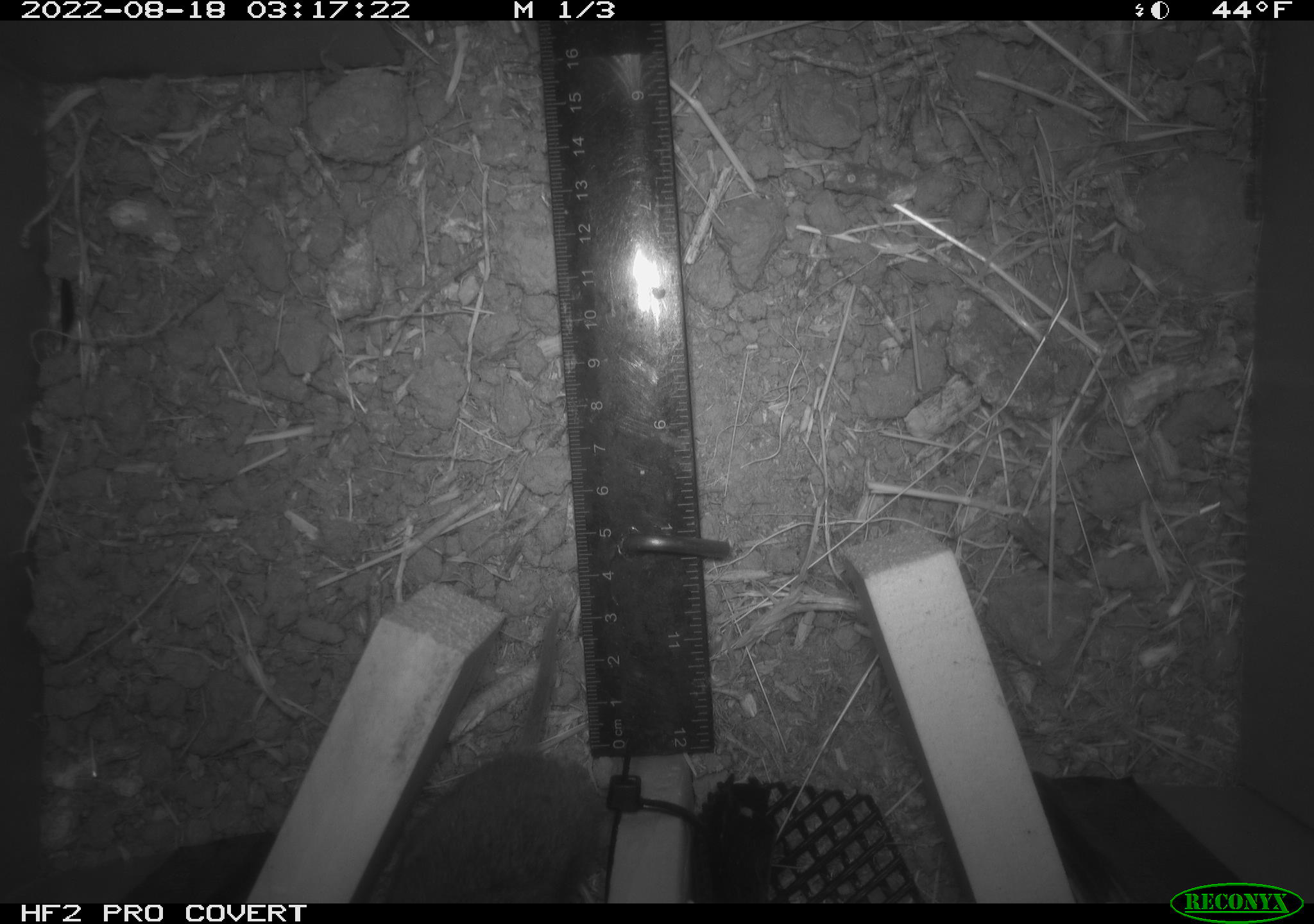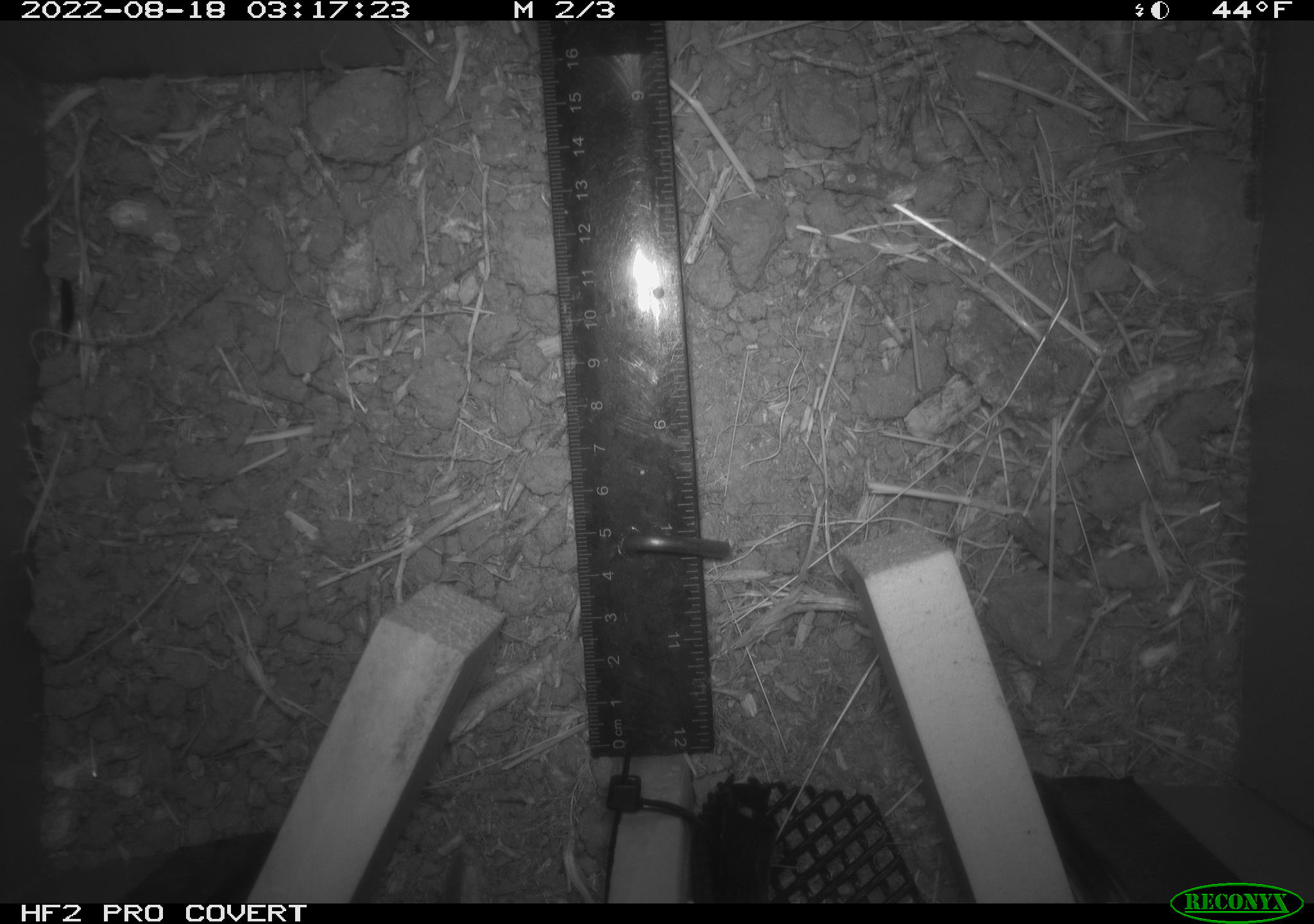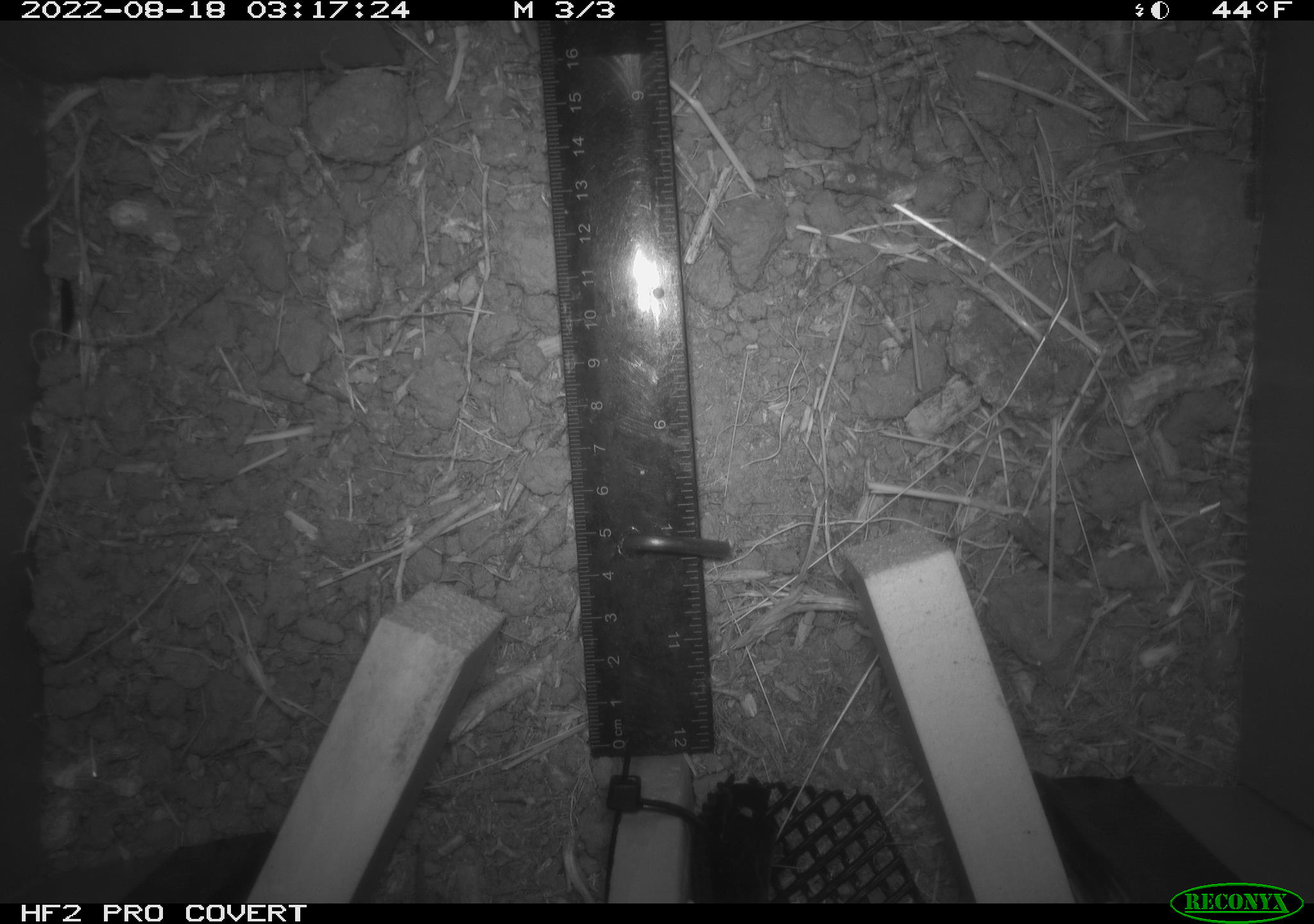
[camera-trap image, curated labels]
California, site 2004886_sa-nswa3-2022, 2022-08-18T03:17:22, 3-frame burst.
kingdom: Animalia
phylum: Chordata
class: Mammalia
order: Rodentia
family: Cricetidae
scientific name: Cricetidae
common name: hamsters, voles, lemmings, and allies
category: cricetidae family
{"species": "cricetidae family (hamsters, voles, lemmings, and allies) (Cricetidae)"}